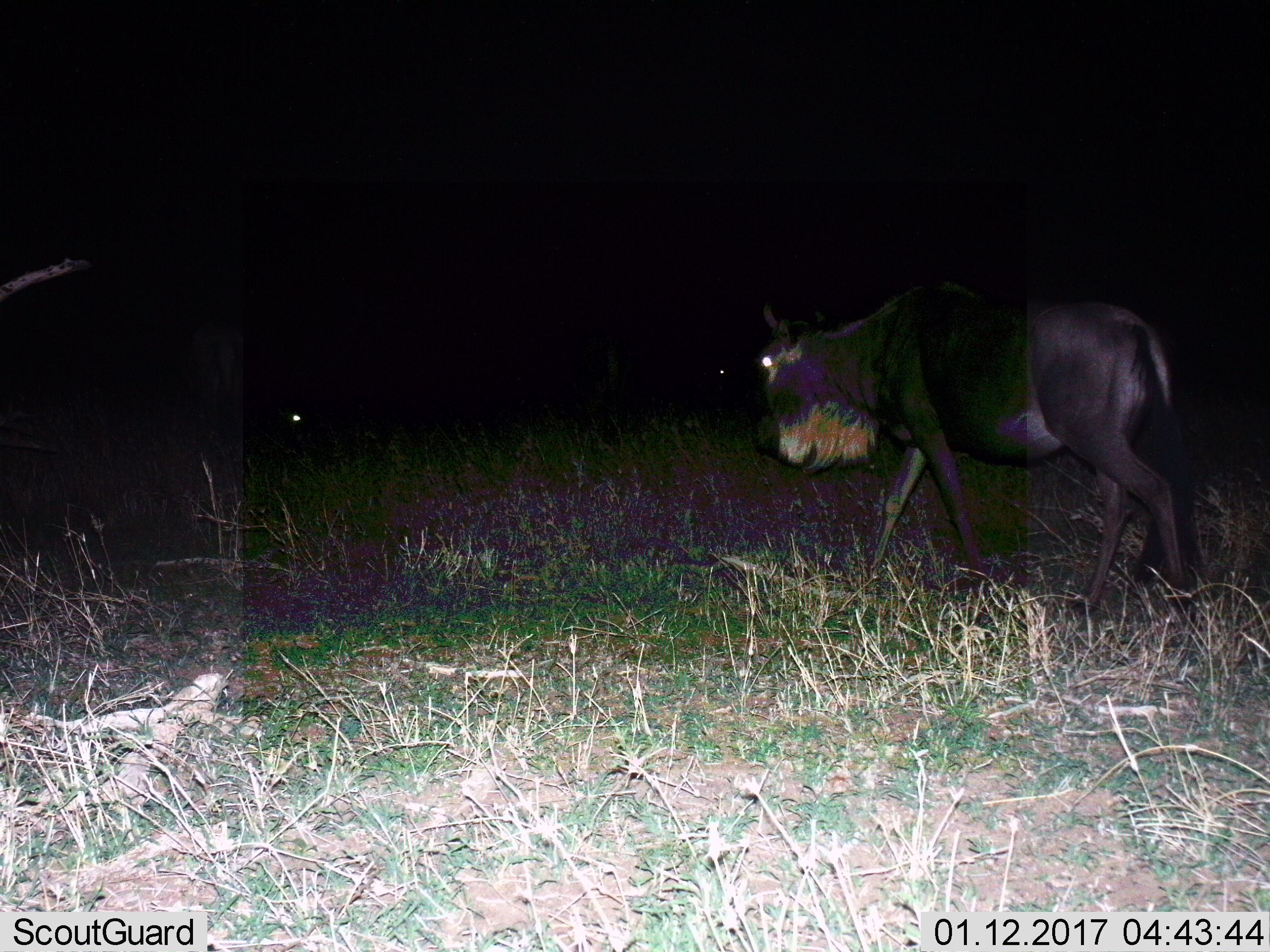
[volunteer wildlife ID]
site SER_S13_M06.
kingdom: Animalia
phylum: Chordata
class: Mammalia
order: Artiodactyla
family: Bovidae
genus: Connochaetes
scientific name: Connochaetes taurinus taurinus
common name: blue wildebeest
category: wildebeestblue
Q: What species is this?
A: Wildebeestblue (blue wildebeest) (Connochaetes taurinus taurinus).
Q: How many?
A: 2.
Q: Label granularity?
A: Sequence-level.